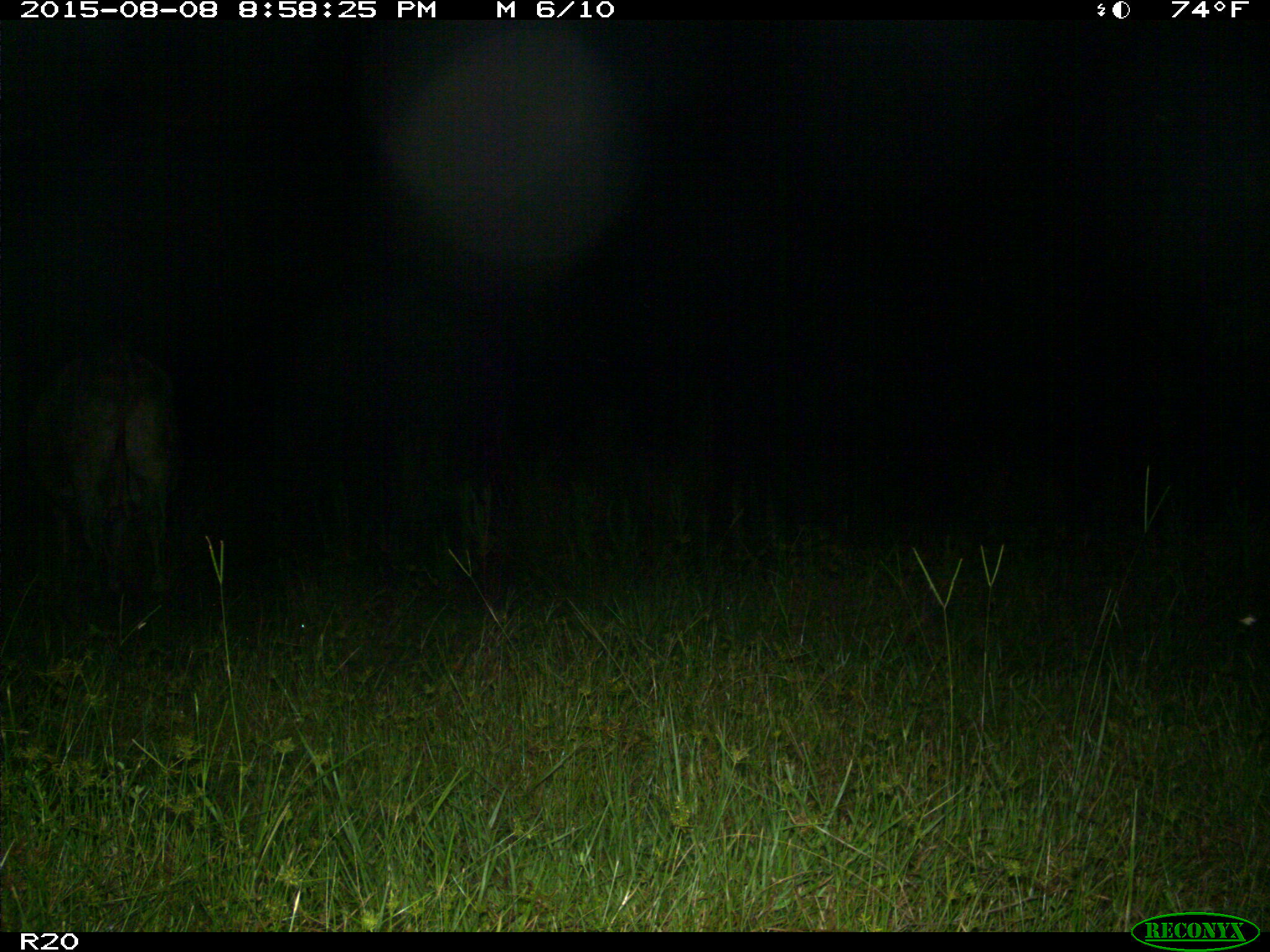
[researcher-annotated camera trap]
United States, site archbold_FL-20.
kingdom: Animalia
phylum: Chordata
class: Mammalia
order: Artiodactyla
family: Bovidae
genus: Bos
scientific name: Bos taurus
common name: domestic cow